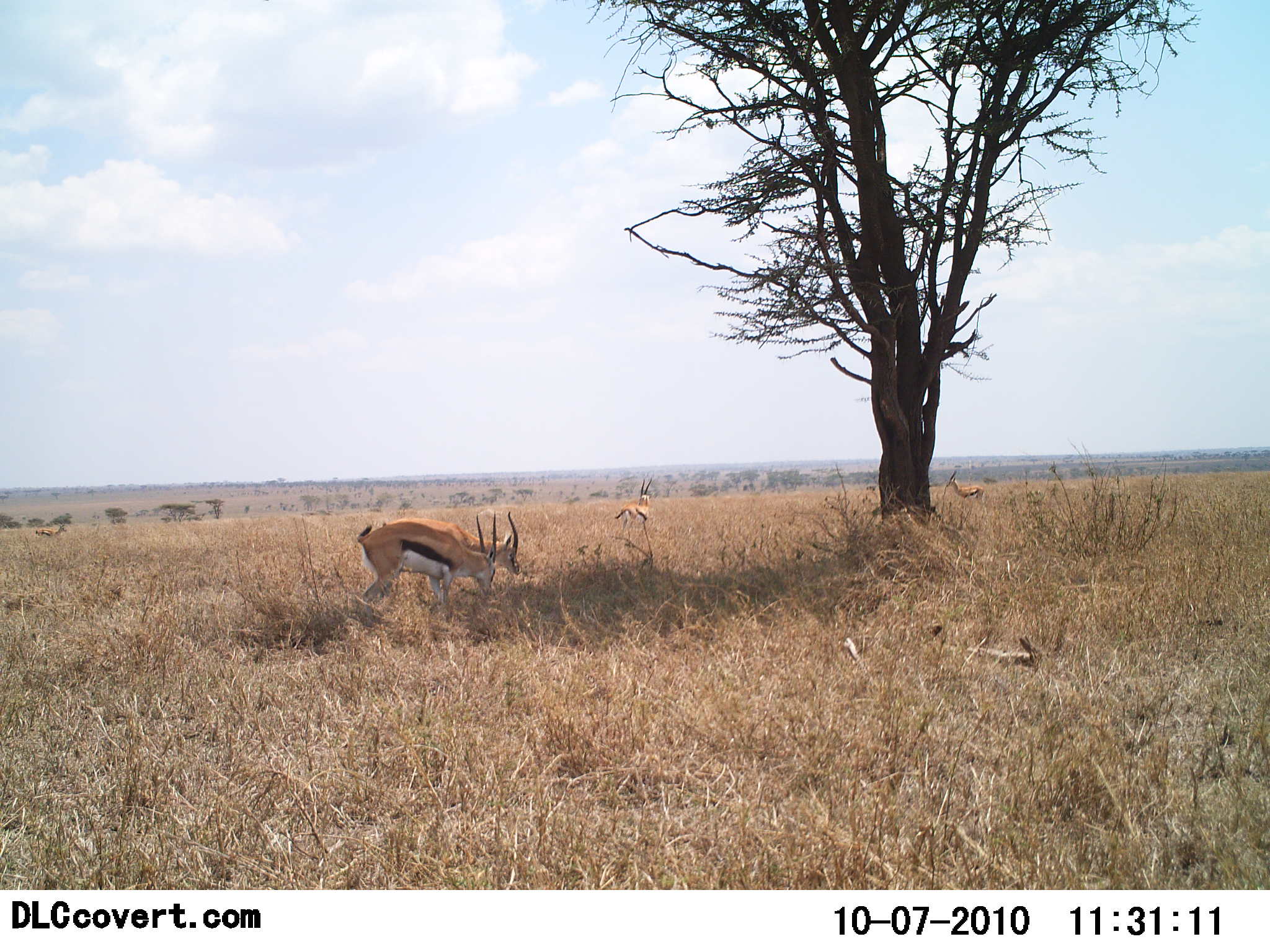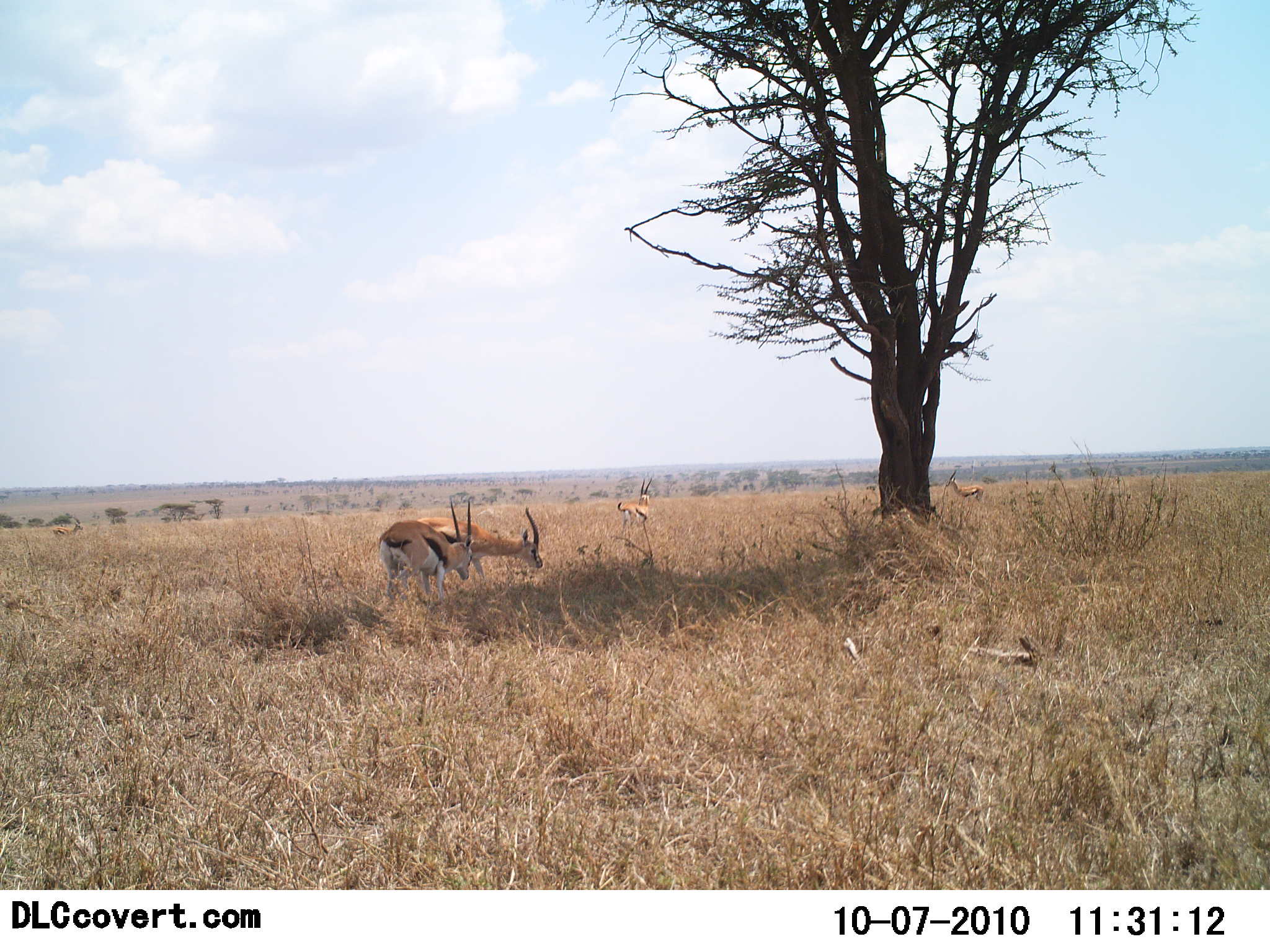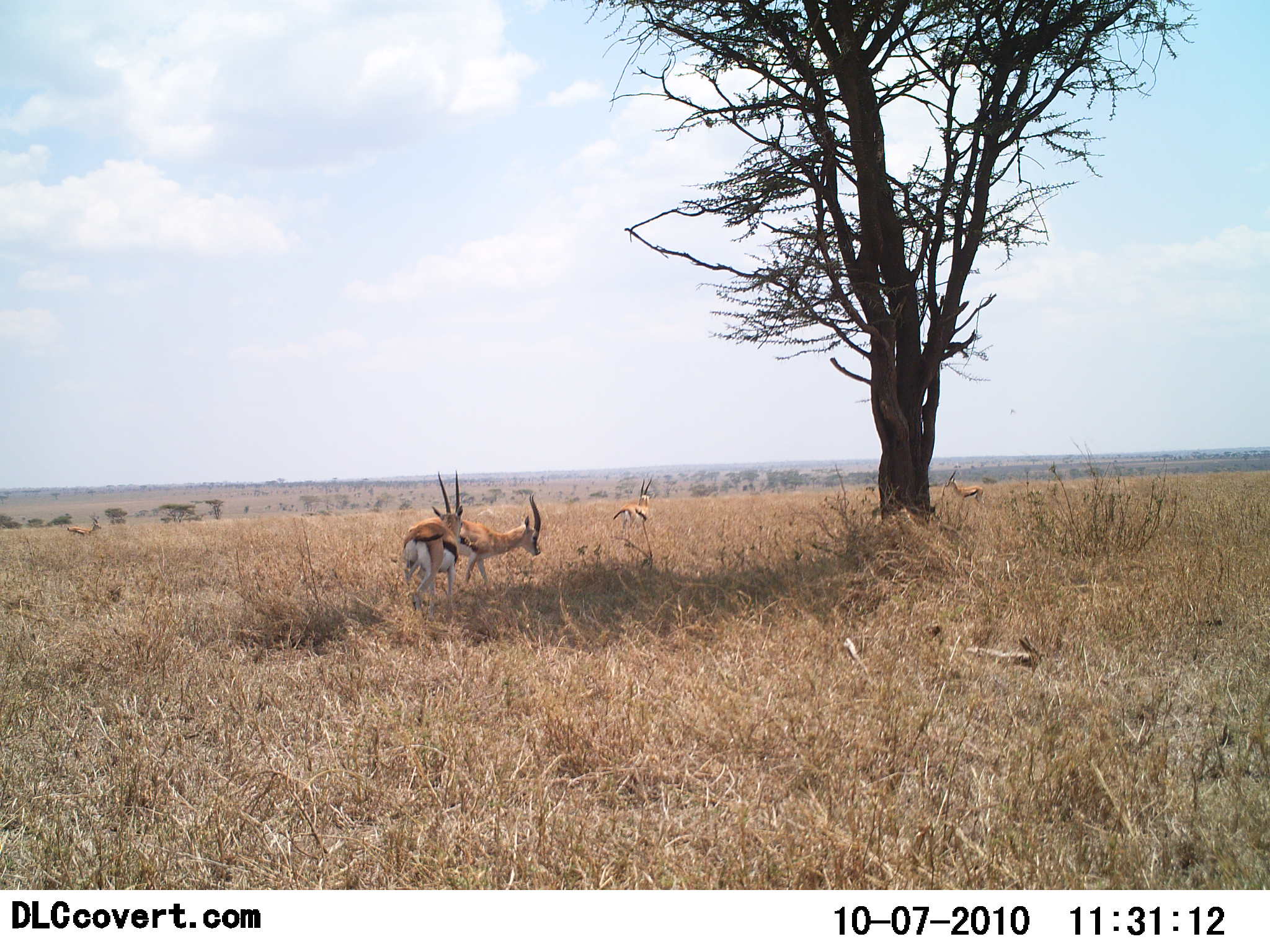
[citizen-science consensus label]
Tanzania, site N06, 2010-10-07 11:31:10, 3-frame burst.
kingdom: Animalia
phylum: Chordata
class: Mammalia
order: Artiodactyla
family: Bovidae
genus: Eudorcas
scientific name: Eudorcas thomsonii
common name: thomson's gazelle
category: gazellethomsons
Gazellethomsons (thomson's gazelle) (Eudorcas thomsonii), count 4. Behavior (volunteer vote fractions): standing 38%, resting 0%, moving 23%, interacting 0%. Young present (vote fraction): 0%. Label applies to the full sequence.